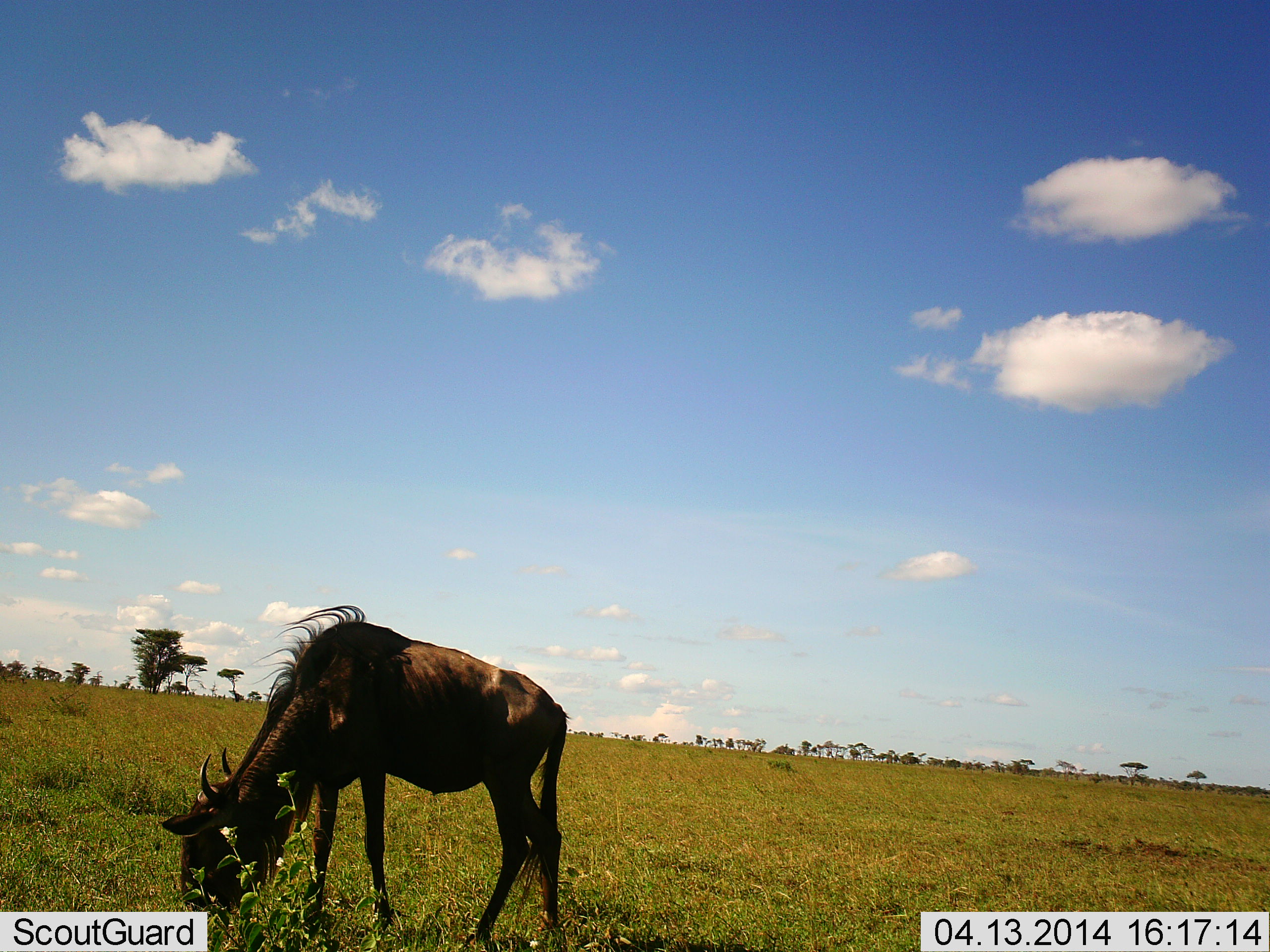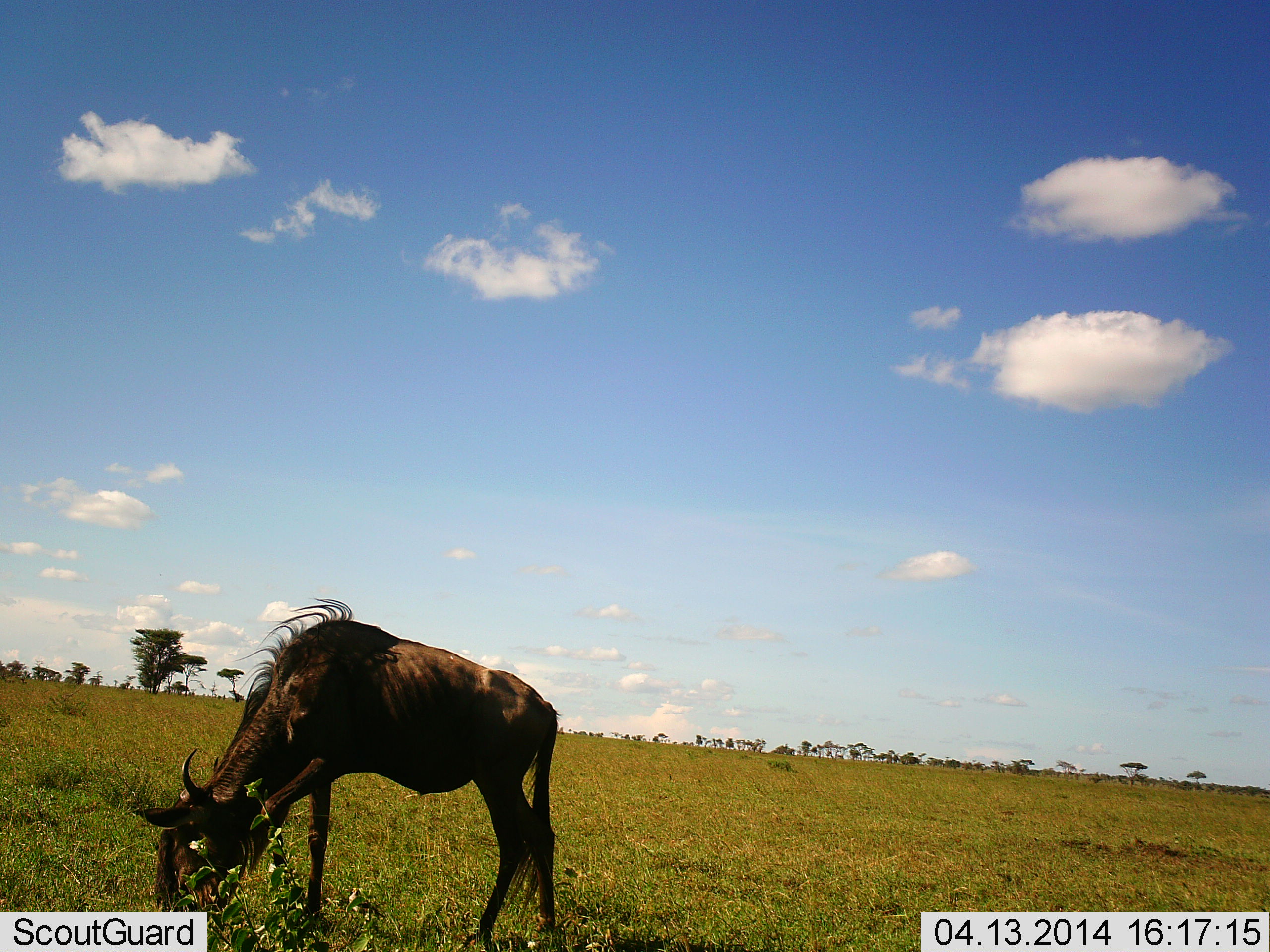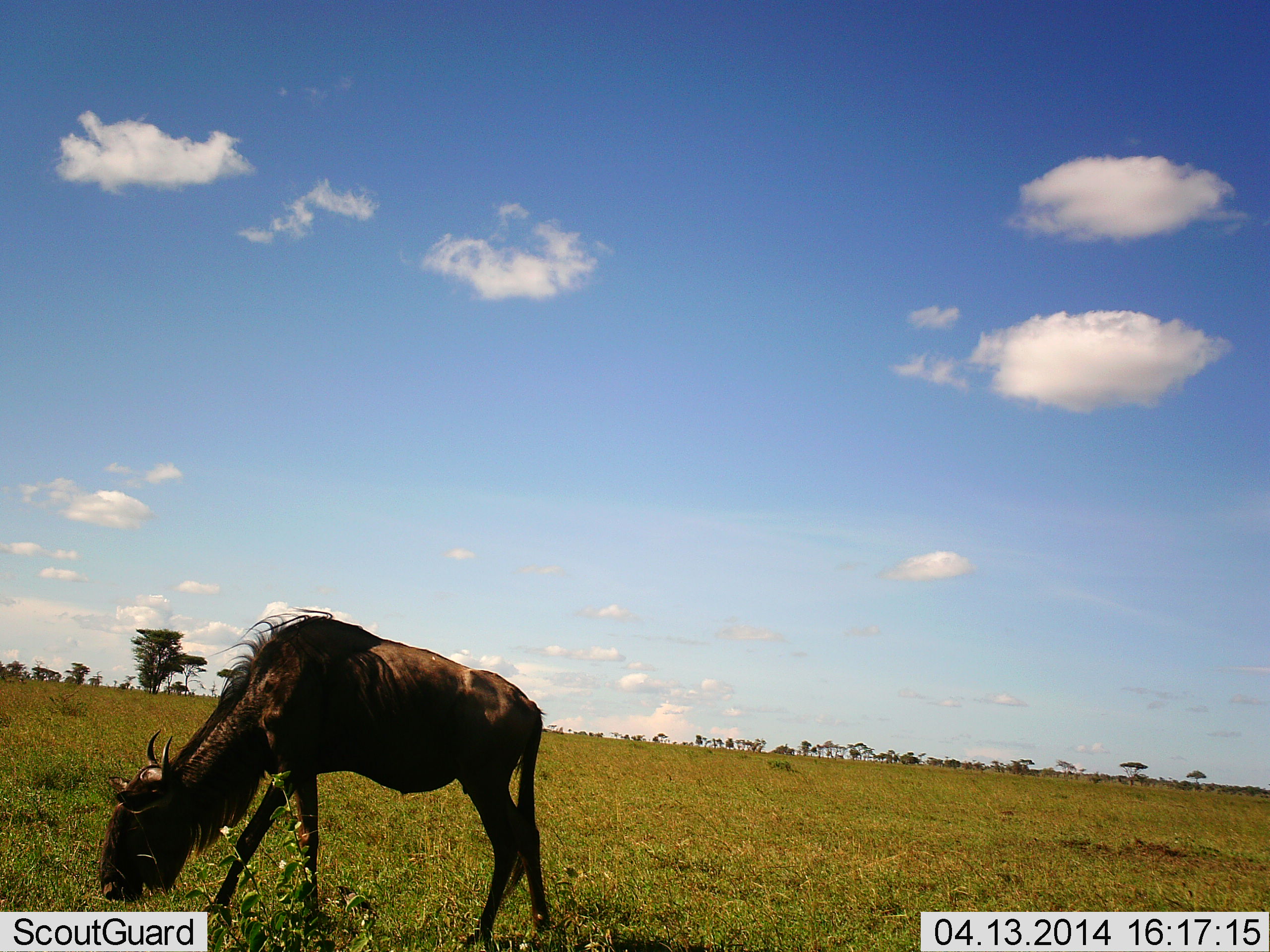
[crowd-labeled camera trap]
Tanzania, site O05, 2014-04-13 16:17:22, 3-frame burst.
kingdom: Animalia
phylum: Chordata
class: Mammalia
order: Artiodactyla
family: Bovidae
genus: Connochaetes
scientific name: Connochaetes taurinus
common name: blue wildebeest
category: wildebeest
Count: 1.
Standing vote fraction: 0%.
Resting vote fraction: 0%.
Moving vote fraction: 0%.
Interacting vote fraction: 0%.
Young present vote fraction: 0%.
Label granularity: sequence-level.